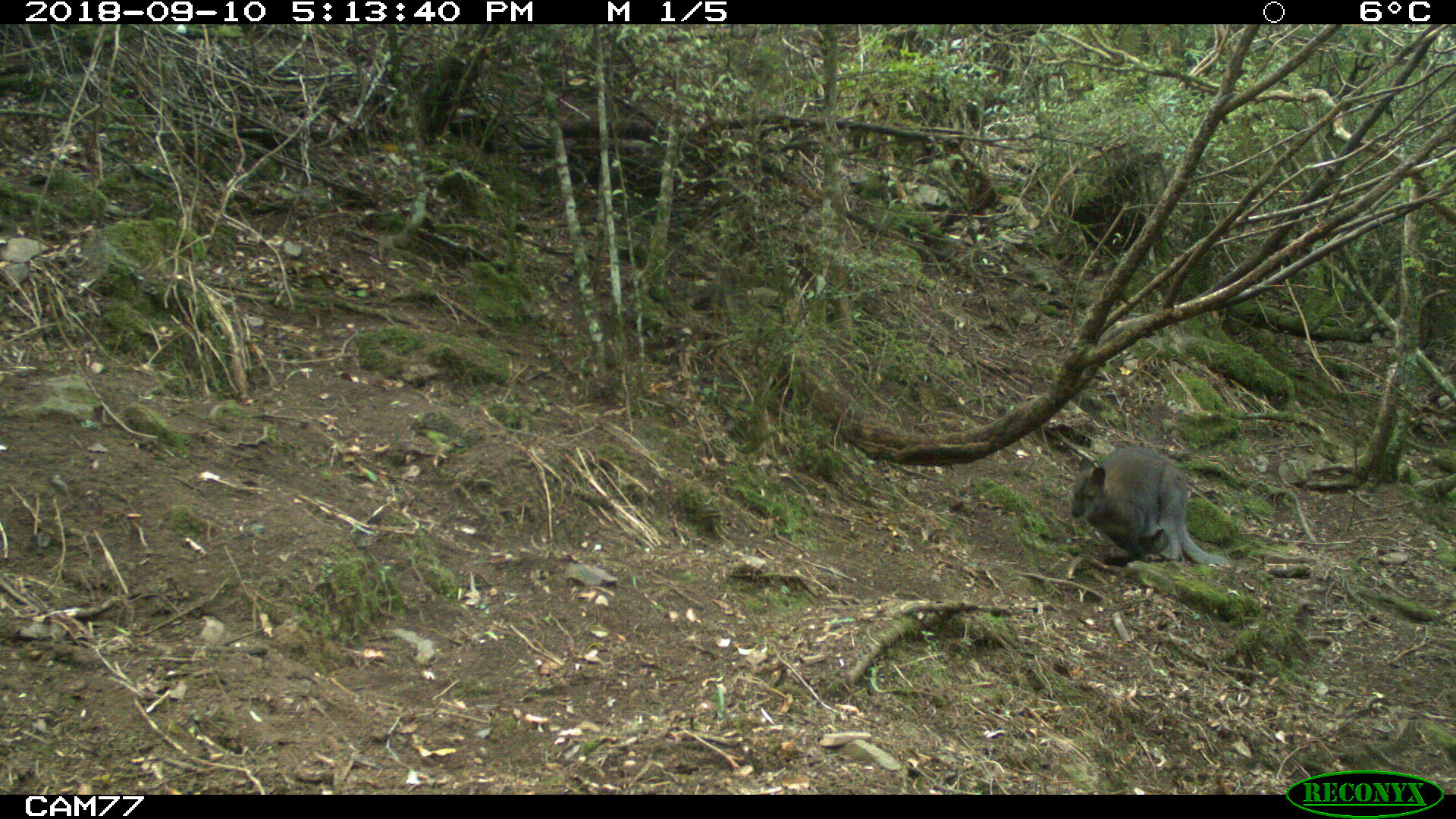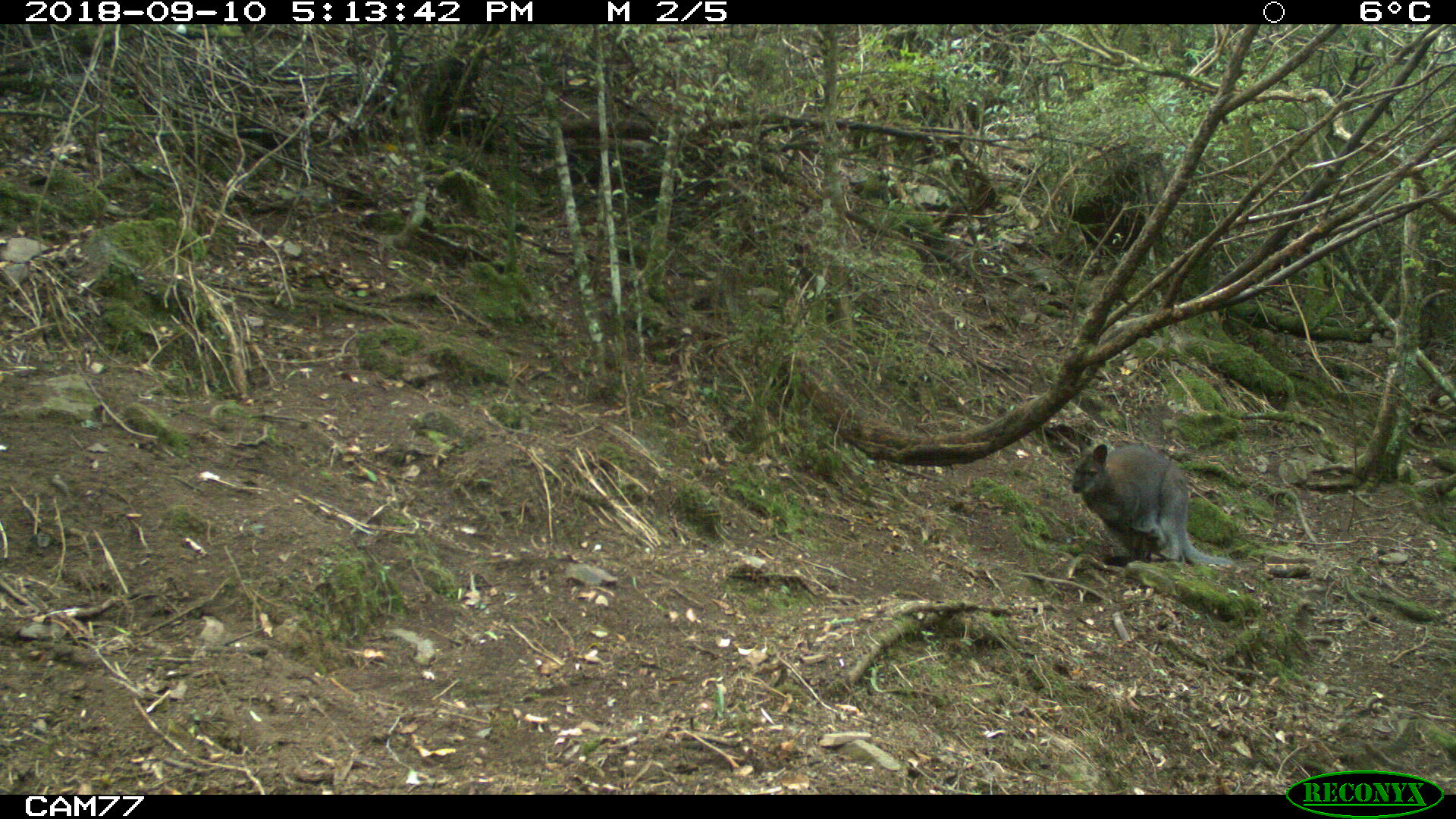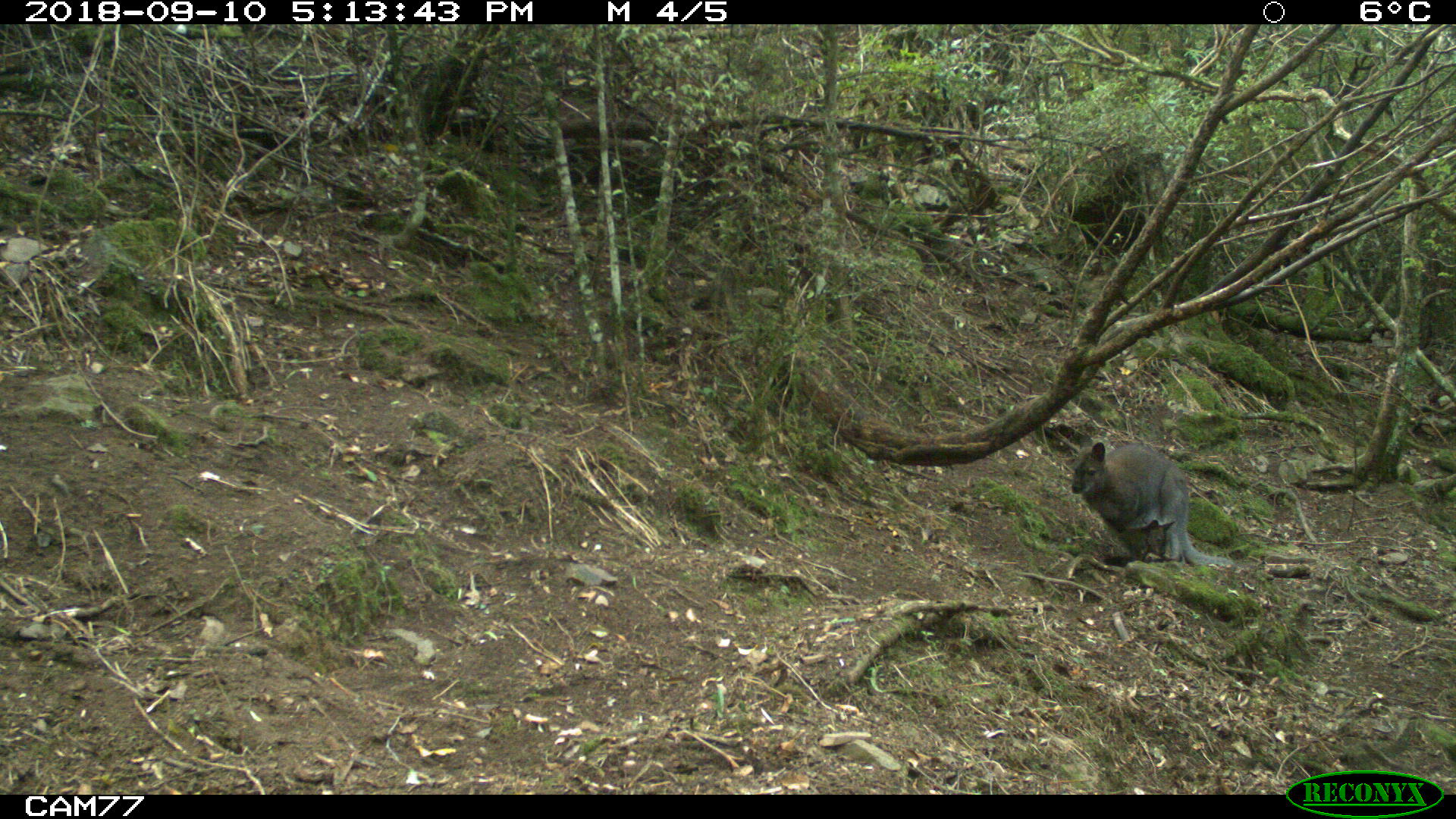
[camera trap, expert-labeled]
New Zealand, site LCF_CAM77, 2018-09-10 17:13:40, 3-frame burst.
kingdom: Animalia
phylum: Chordata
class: Mammalia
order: Diprotodontia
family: Macropodidae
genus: Notamacropus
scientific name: Notamacropus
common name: wallaby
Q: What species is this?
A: Wallaby (Notamacropus).